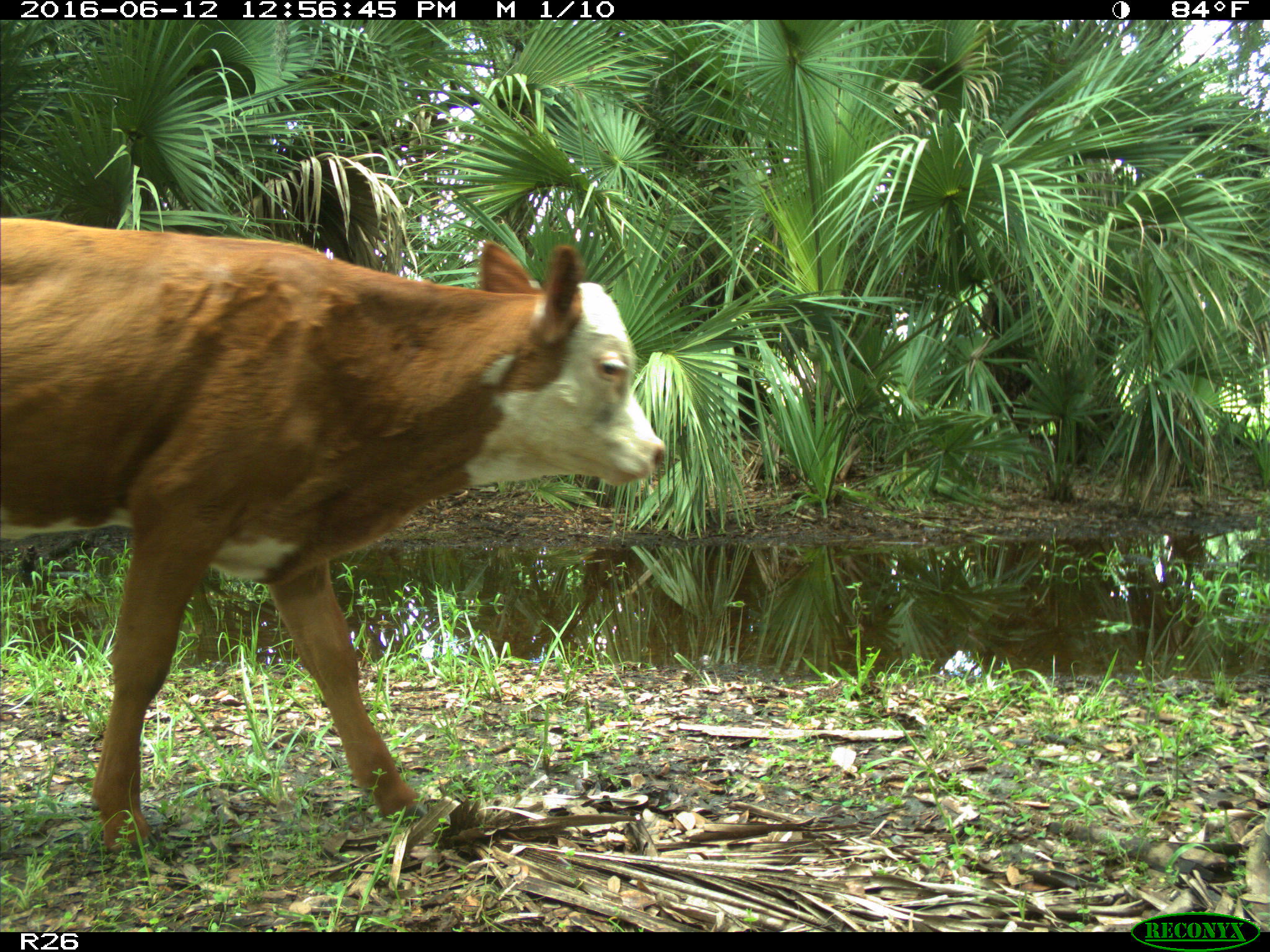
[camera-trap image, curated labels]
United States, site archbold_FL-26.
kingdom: Animalia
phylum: Chordata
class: Mammalia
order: Artiodactyla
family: Bovidae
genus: Bos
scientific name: Bos taurus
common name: domestic cow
Bos taurus (domestic cow).